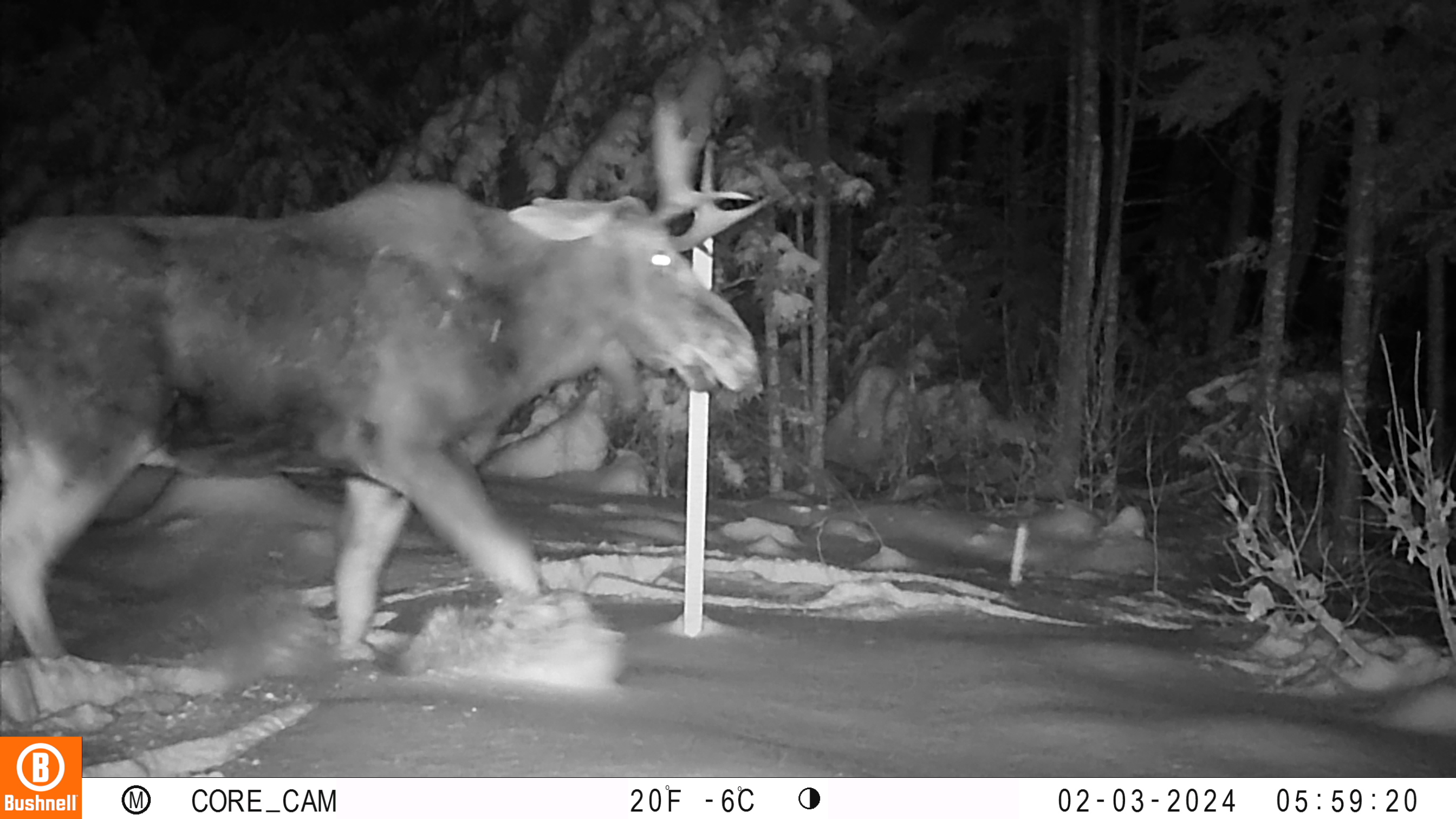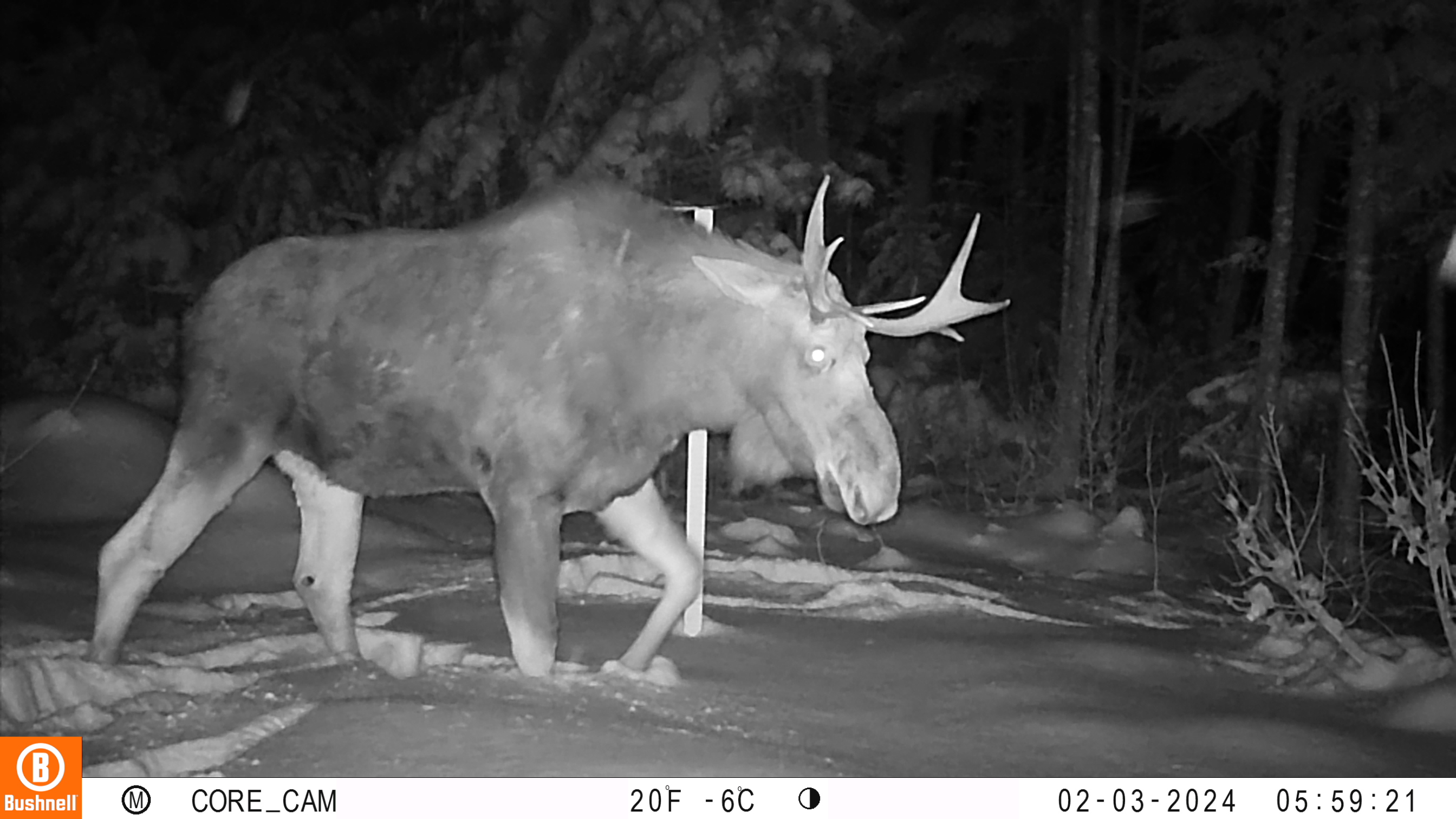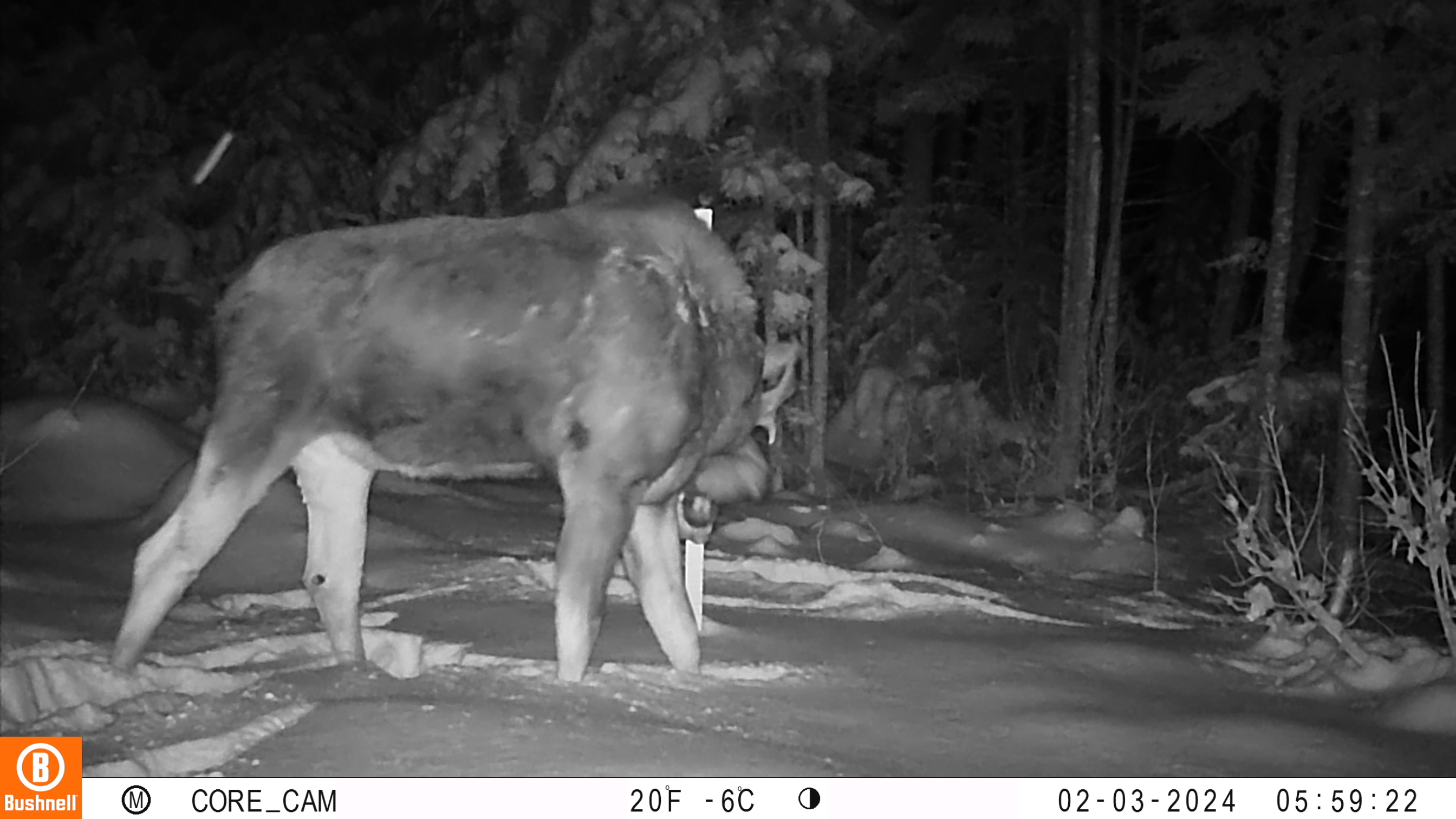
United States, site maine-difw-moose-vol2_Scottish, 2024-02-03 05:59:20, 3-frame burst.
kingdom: Animalia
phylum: Chordata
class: Mammalia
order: Artiodactyla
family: Cervidae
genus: Alces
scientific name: Alces alces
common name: moose